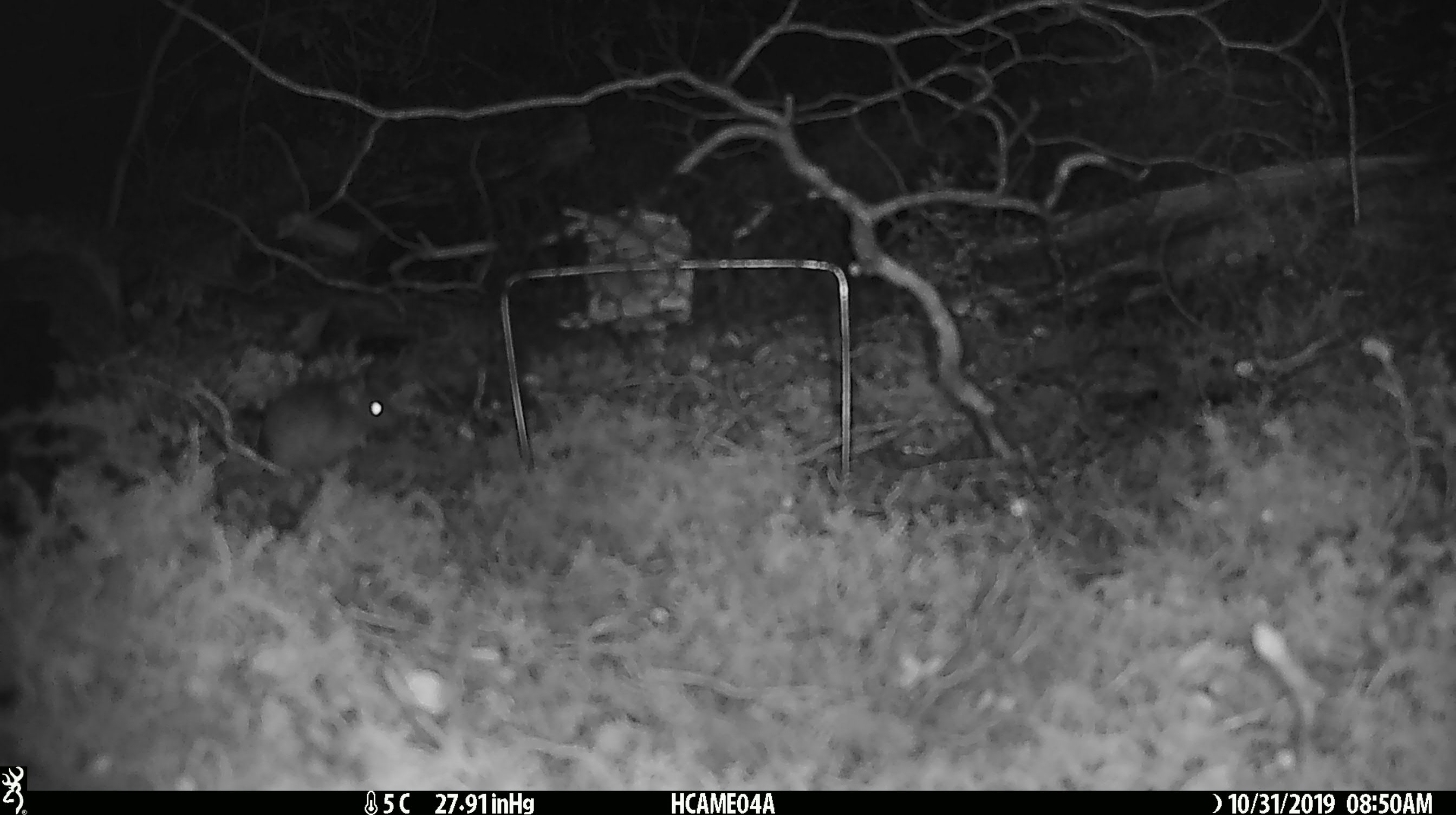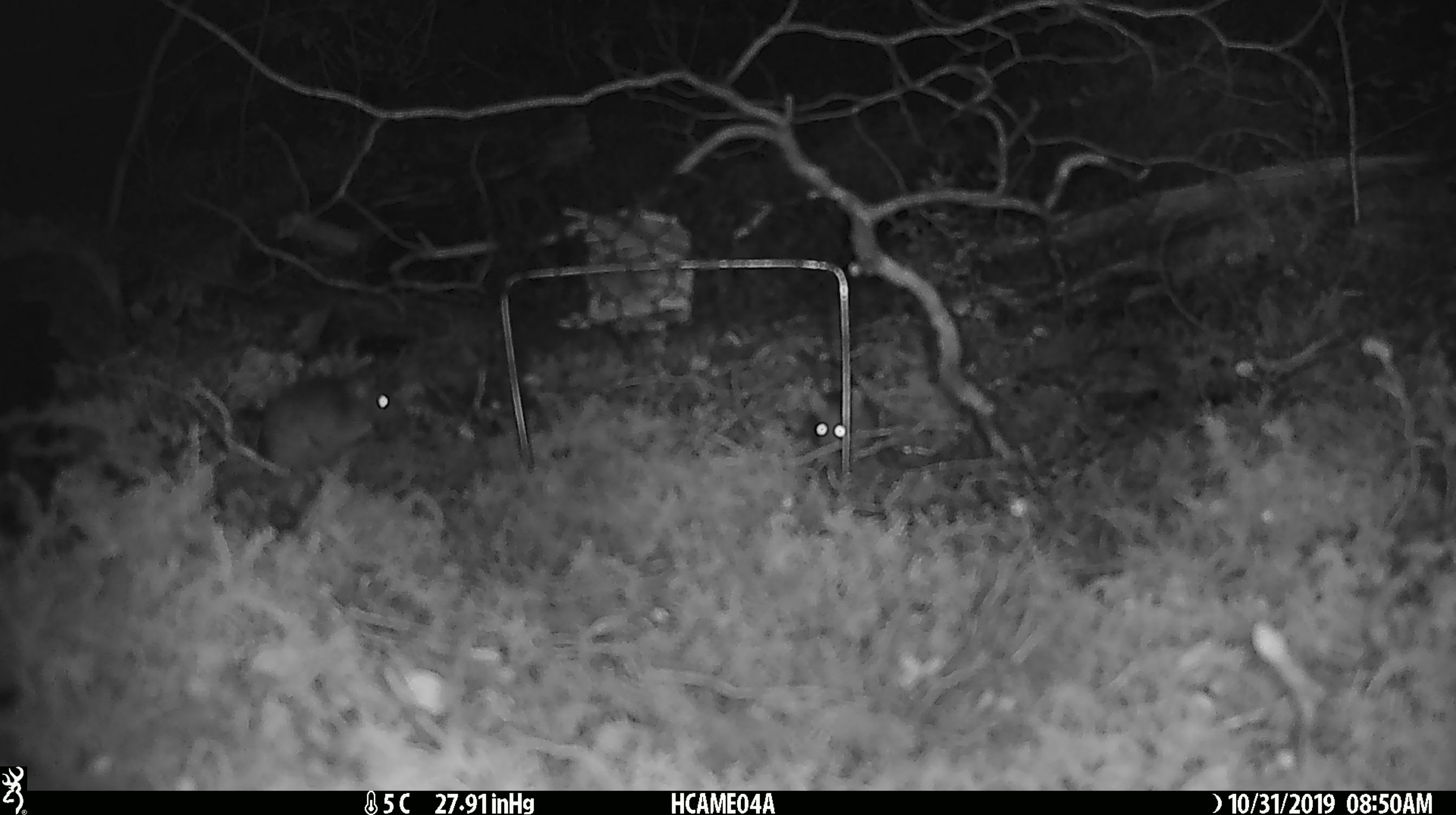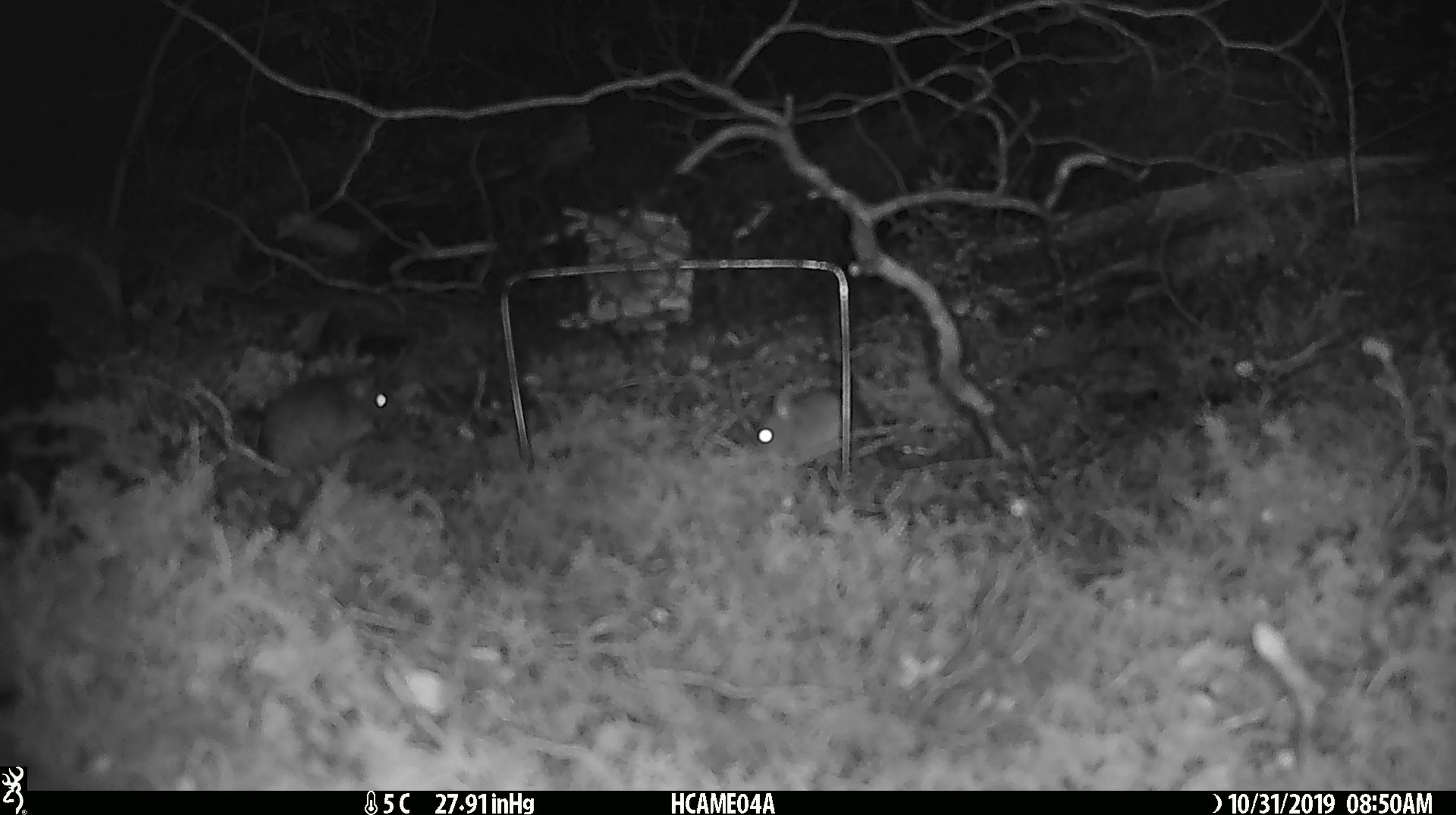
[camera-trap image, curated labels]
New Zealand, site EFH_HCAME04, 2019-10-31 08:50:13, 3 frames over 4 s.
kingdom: Animalia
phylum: Chordata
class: Mammalia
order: Rodentia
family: Muridae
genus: Mus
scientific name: Mus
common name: mouse